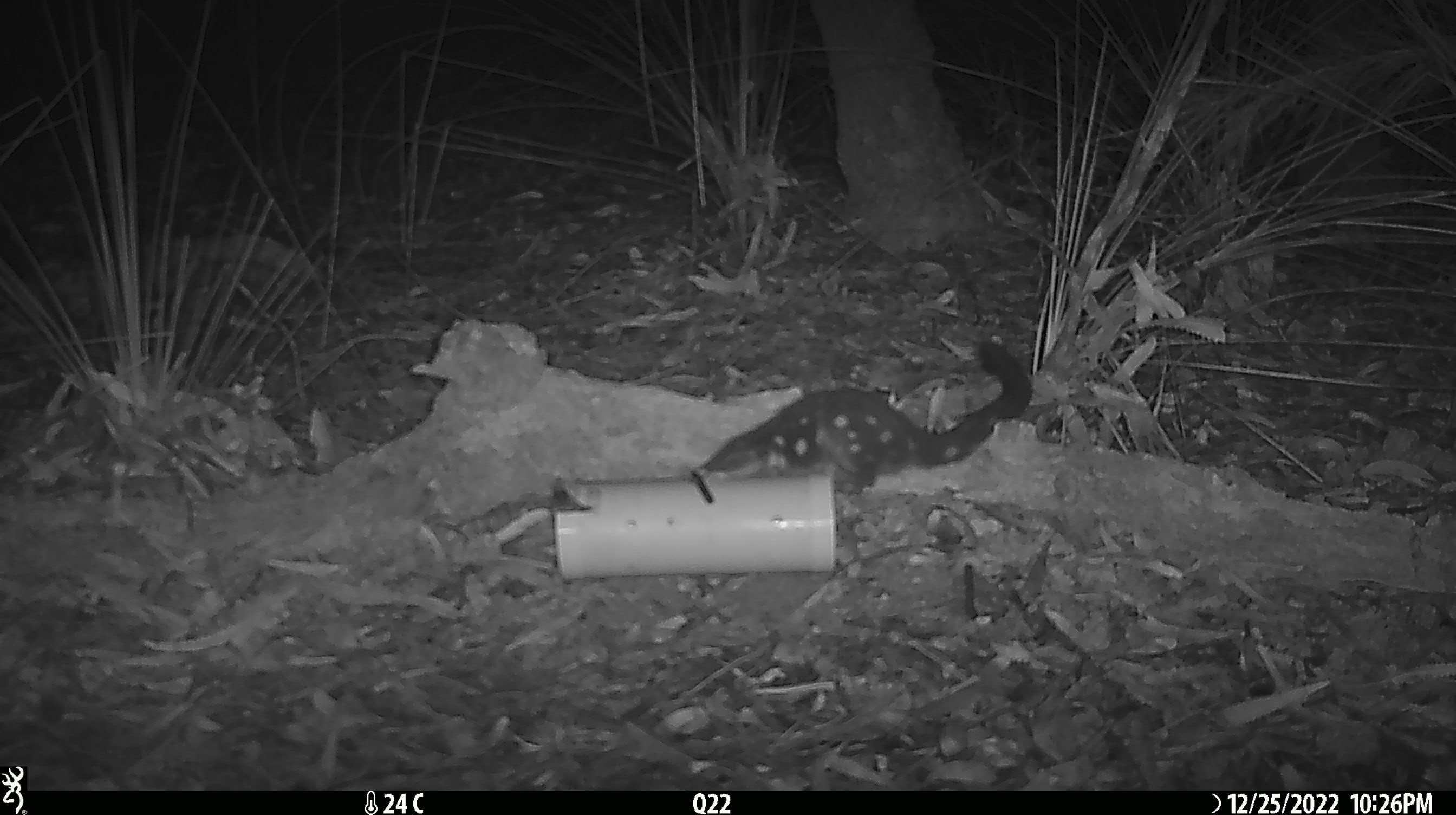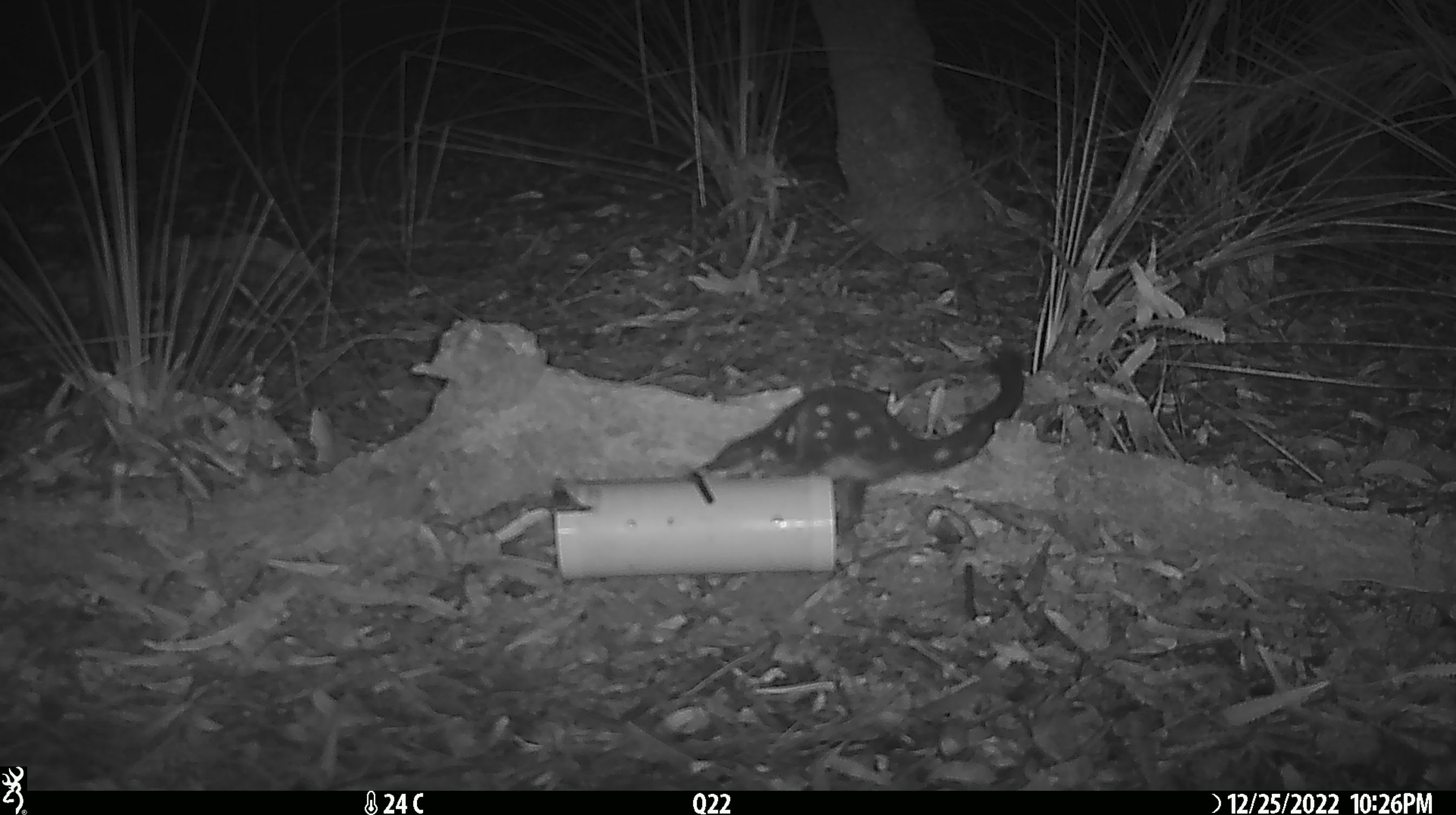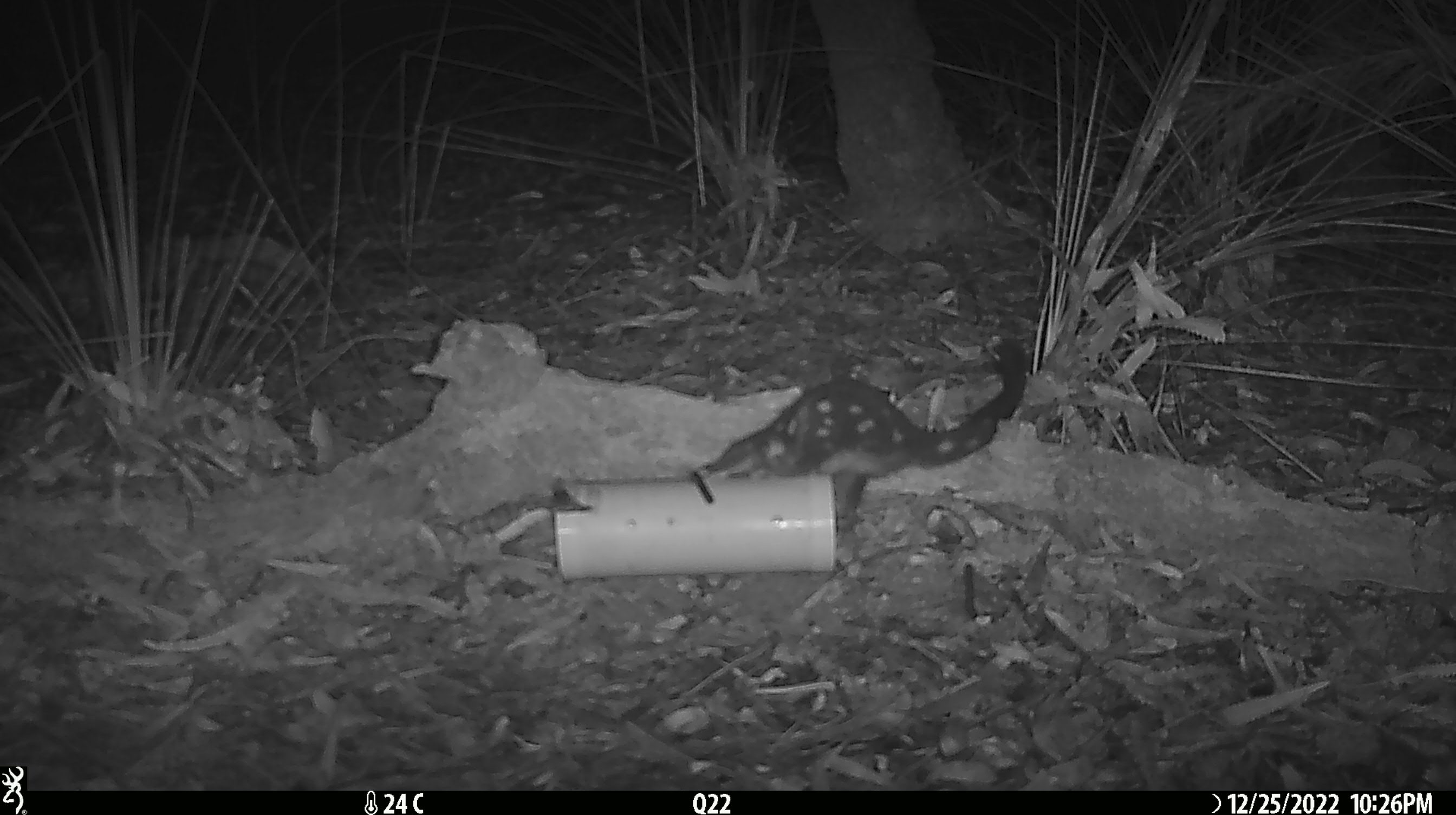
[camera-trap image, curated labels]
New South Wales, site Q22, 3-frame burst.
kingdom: Animalia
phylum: Chordata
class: Mammalia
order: Dasyuromorphia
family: Dasyuridae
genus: Dasyurus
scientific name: Dasyurus maculatus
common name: spotted-tailed quoll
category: quoll